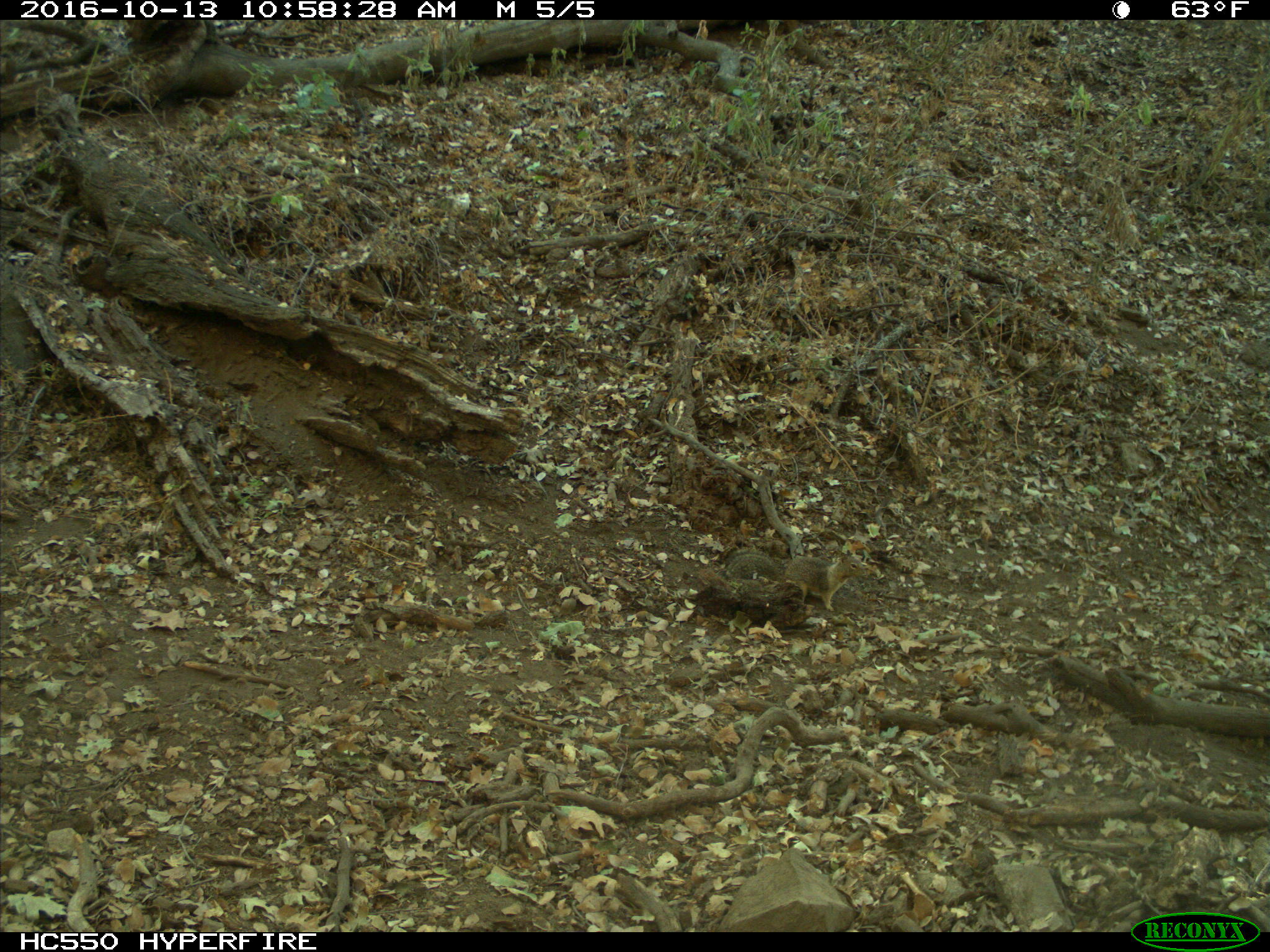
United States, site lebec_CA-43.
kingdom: Animalia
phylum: Chordata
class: Mammalia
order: Rodentia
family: Sciuridae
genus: Otospermophilus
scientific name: Otospermophilus beecheyi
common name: california ground squirrel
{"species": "Otospermophilus beecheyi (california ground squirrel)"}